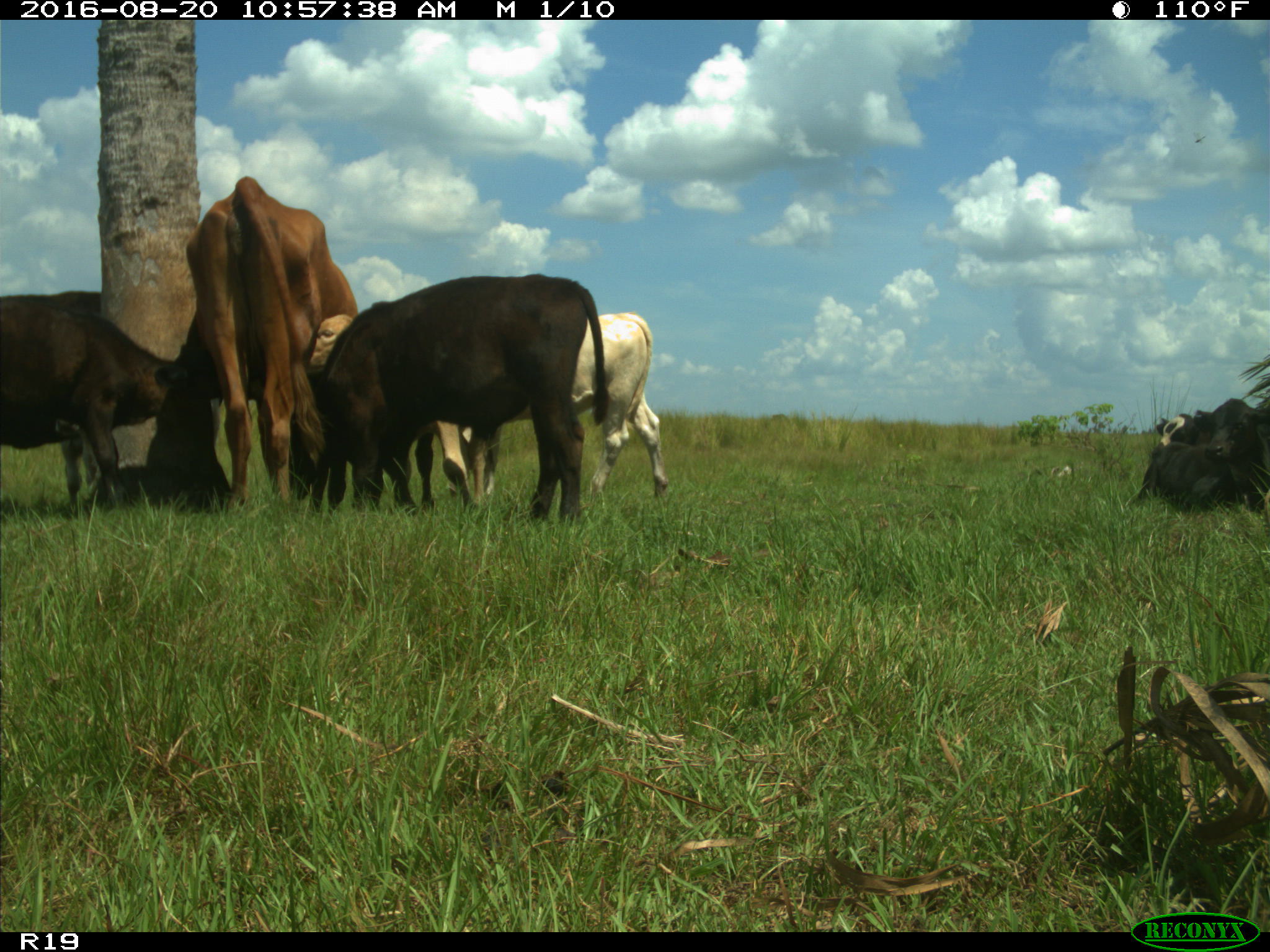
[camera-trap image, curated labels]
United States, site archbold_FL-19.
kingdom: Animalia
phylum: Chordata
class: Mammalia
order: Artiodactyla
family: Bovidae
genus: Bos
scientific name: Bos taurus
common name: domestic cow